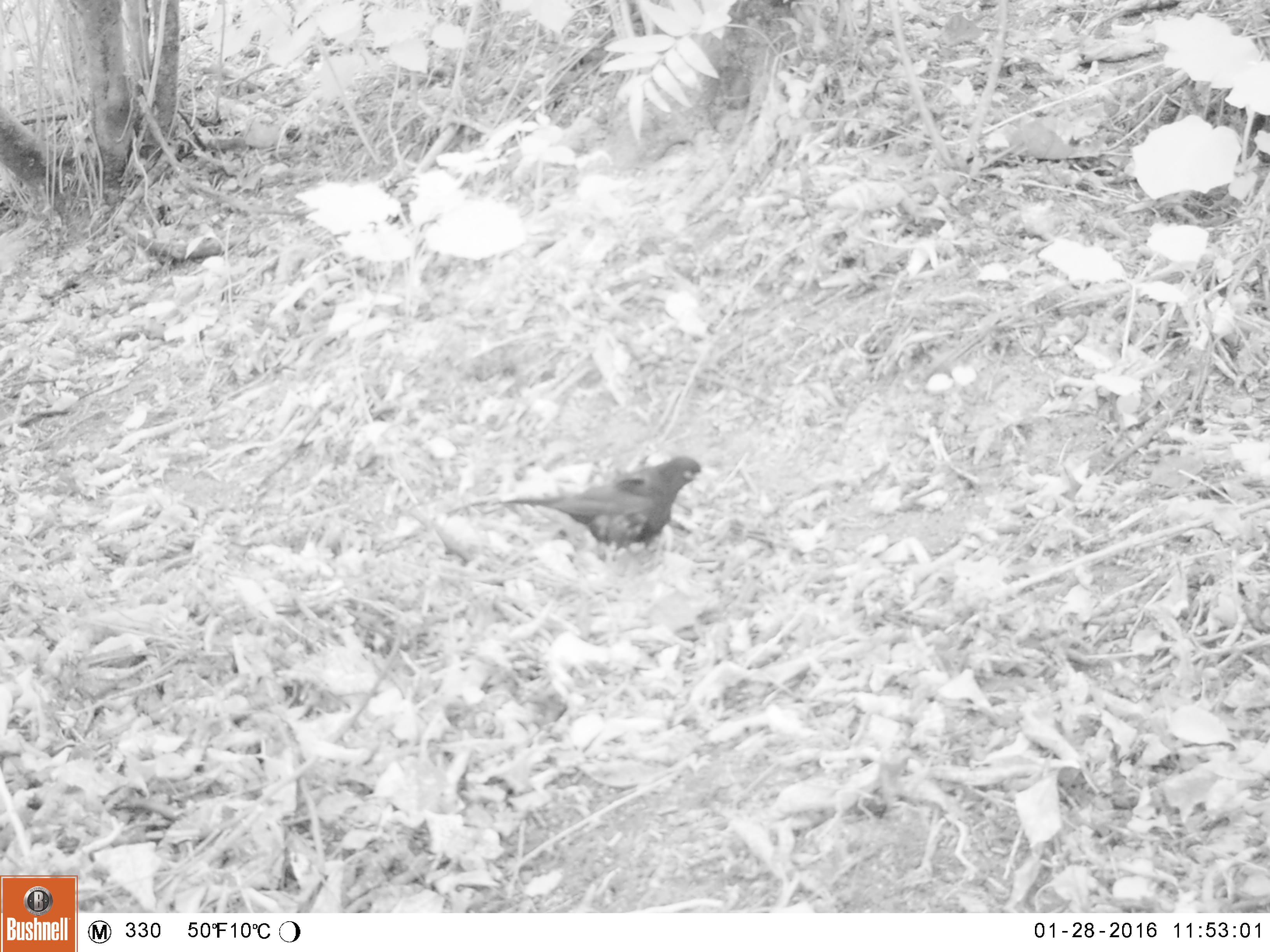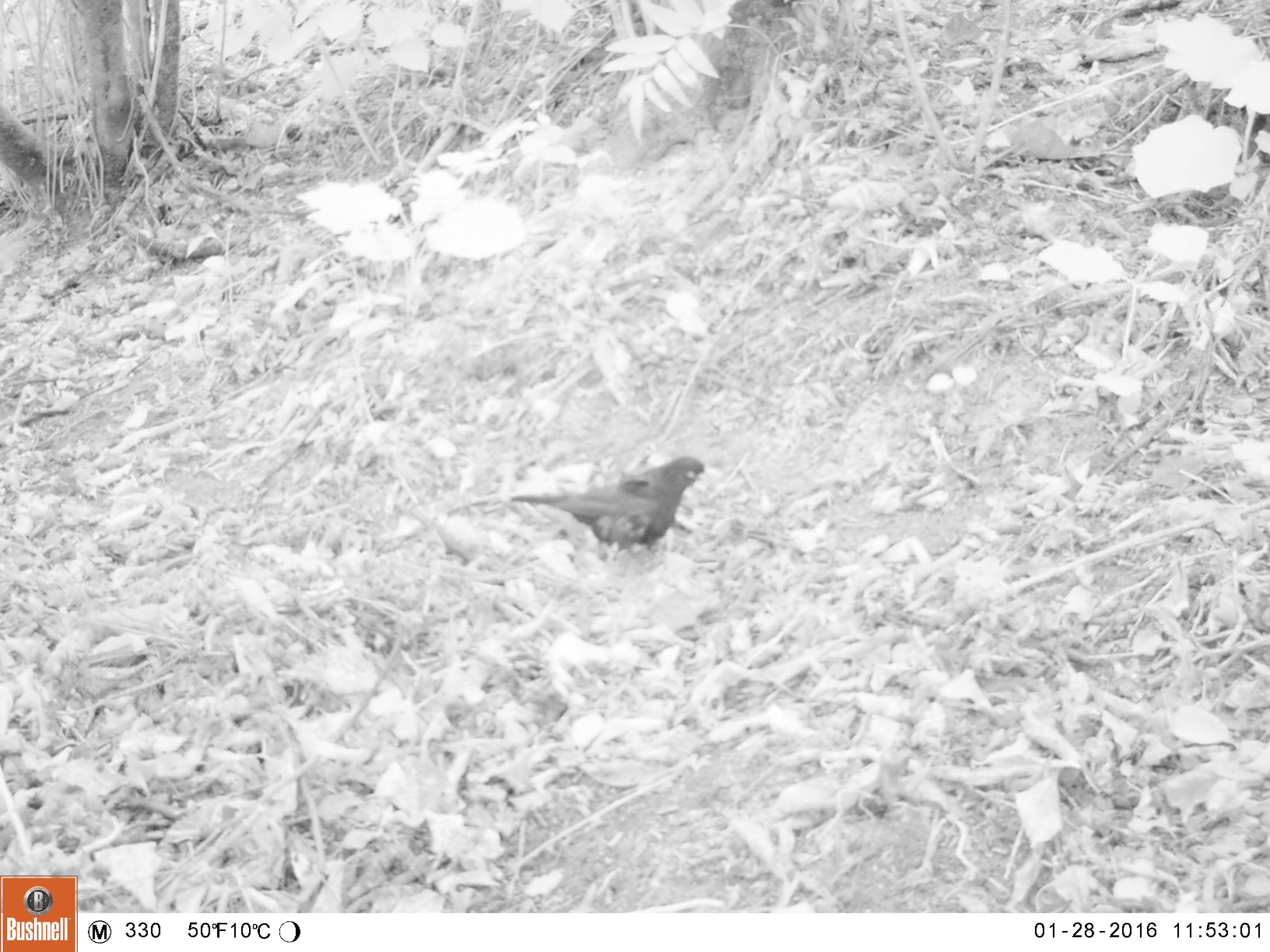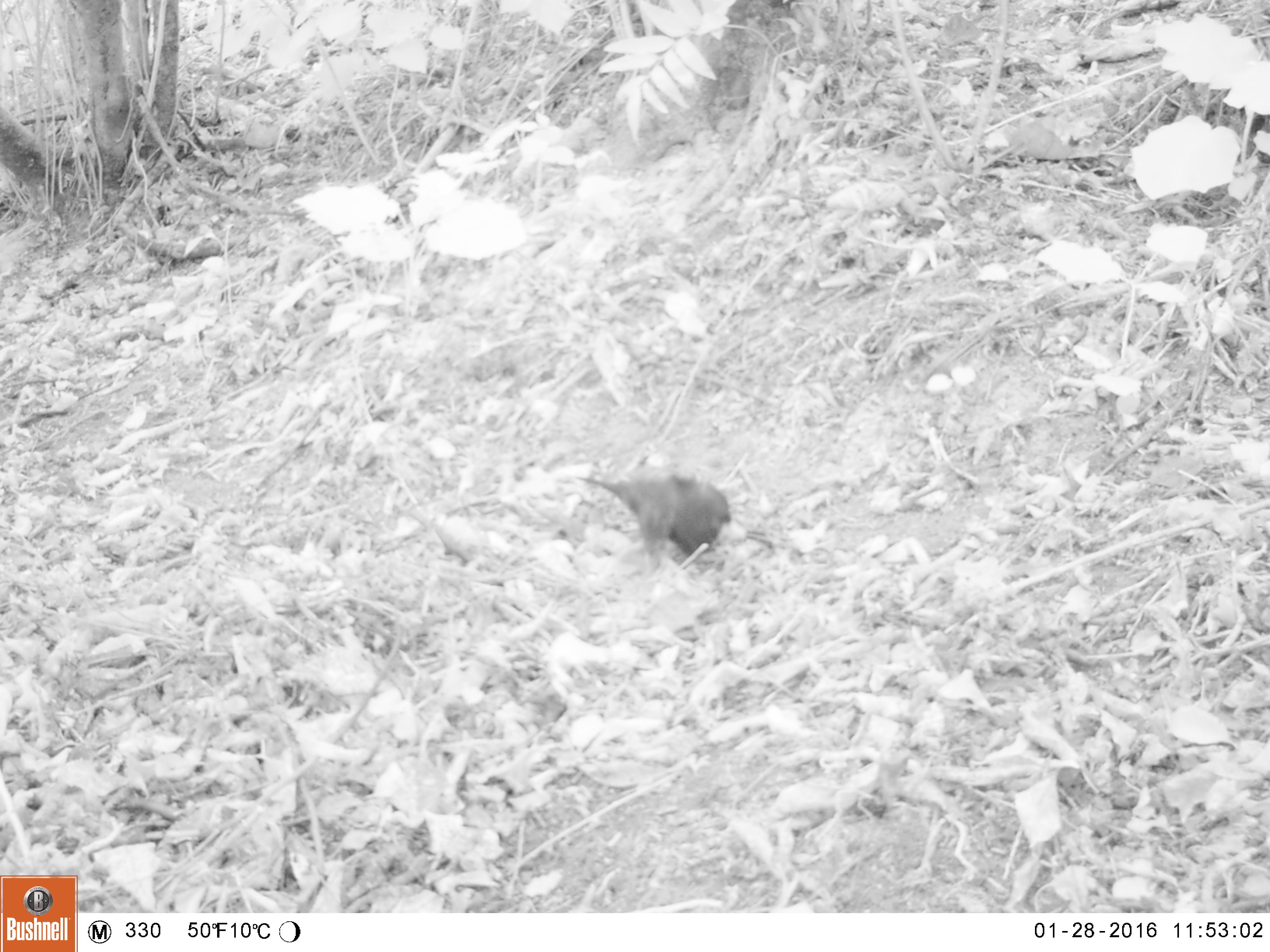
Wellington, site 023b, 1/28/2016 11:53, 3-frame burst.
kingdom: Animalia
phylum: Chordata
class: Aves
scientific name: Aves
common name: bird